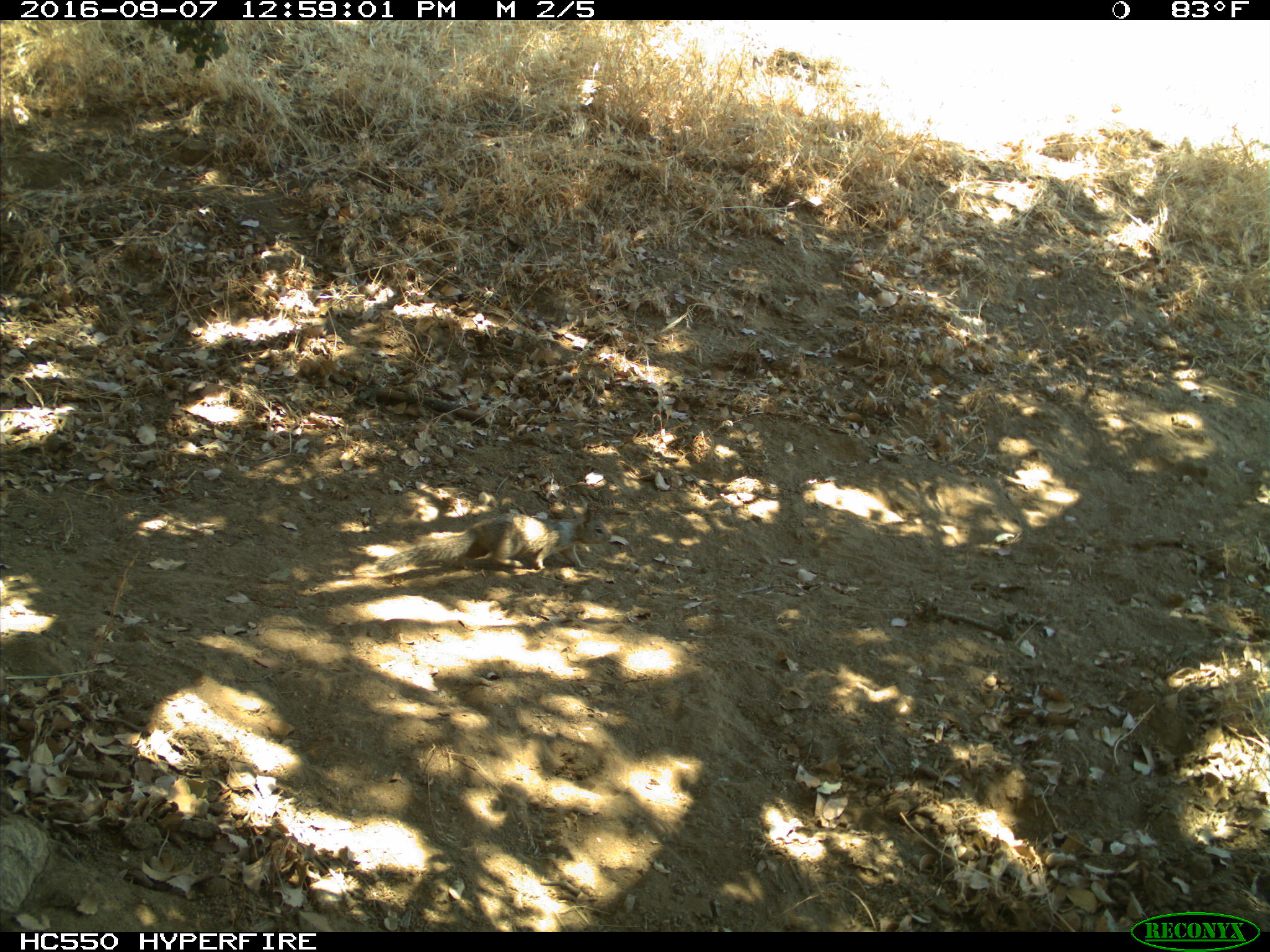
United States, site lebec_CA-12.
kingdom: Animalia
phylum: Chordata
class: Mammalia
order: Rodentia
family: Sciuridae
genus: Otospermophilus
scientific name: Otospermophilus beecheyi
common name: california ground squirrel